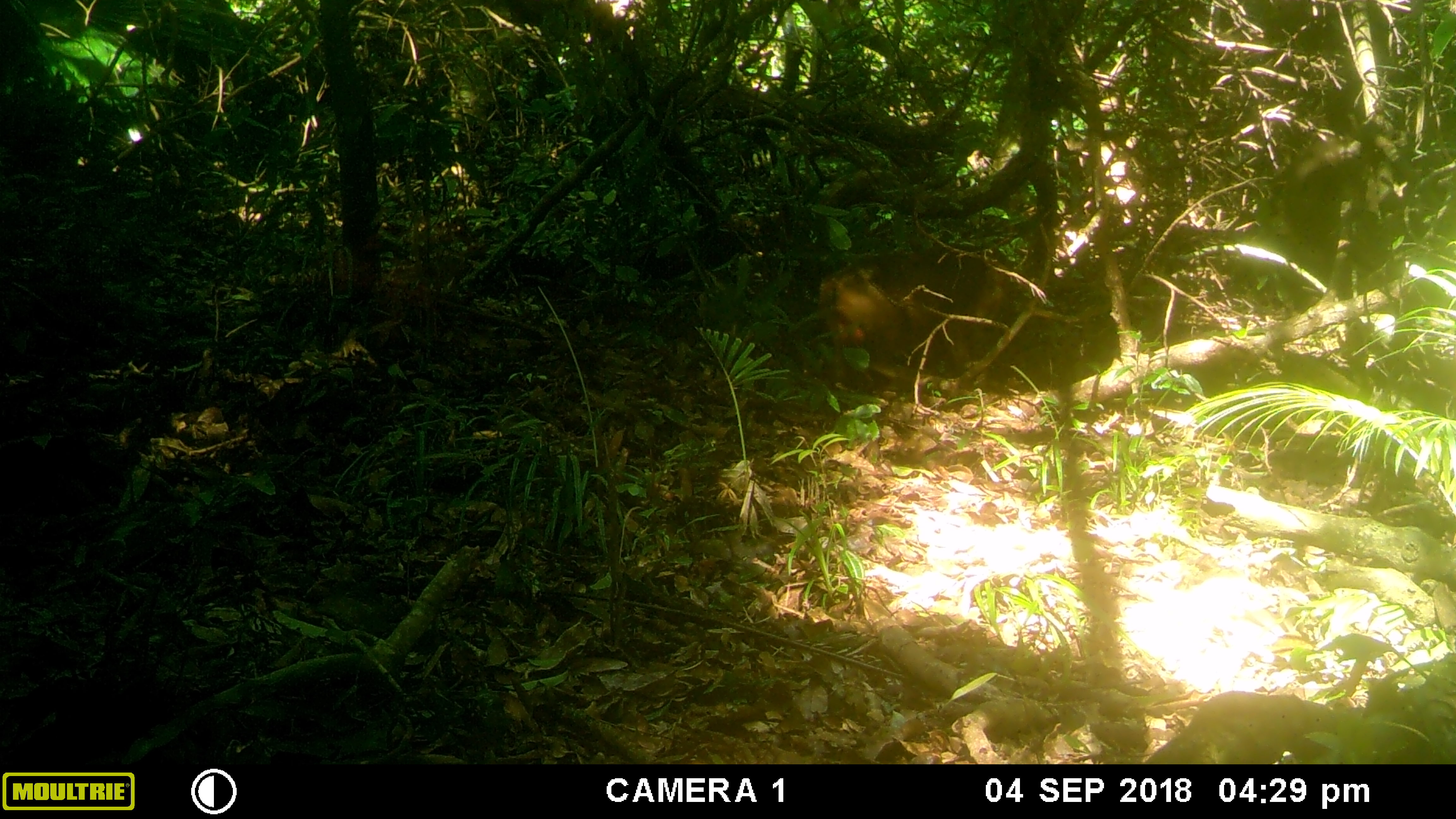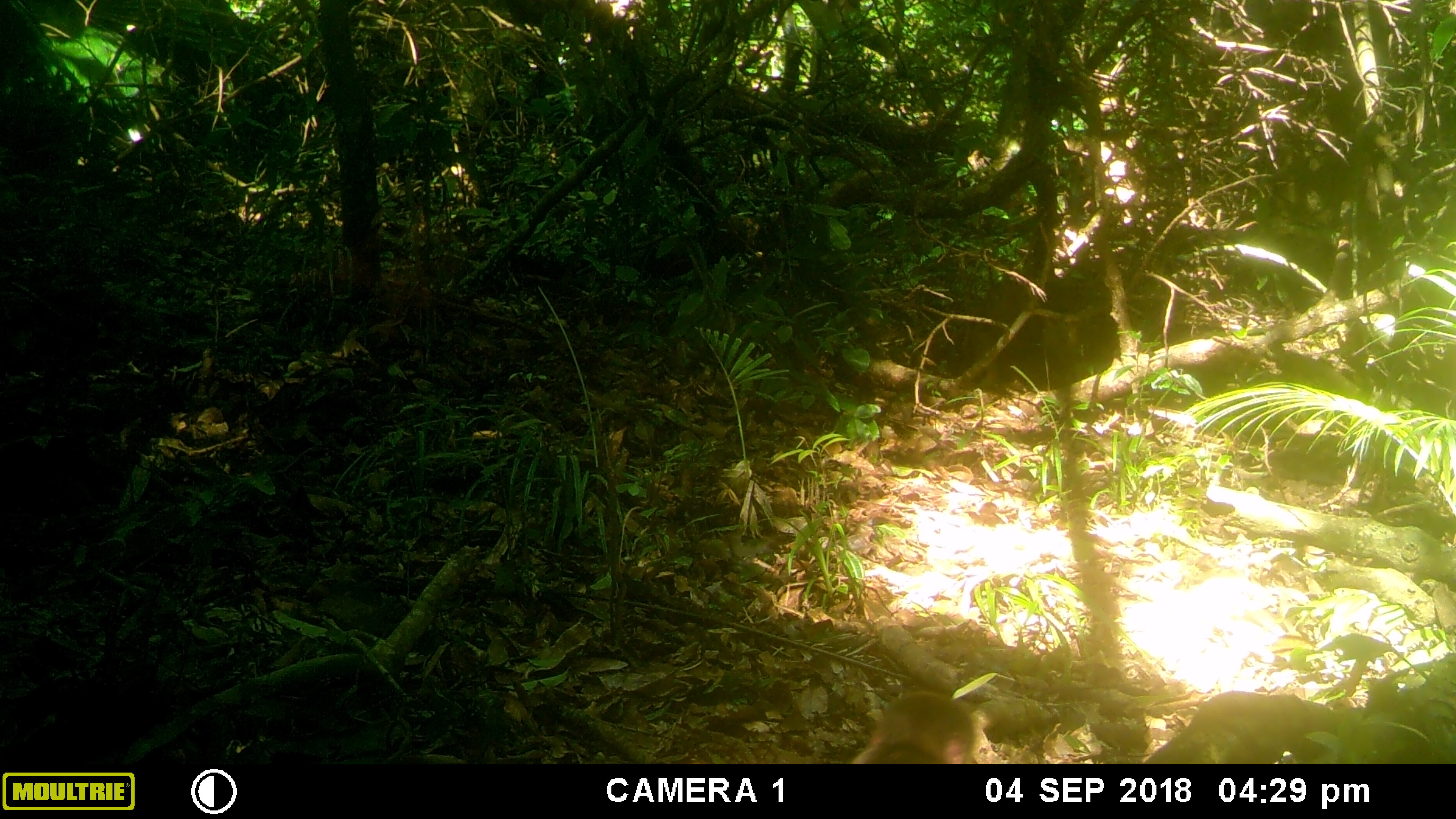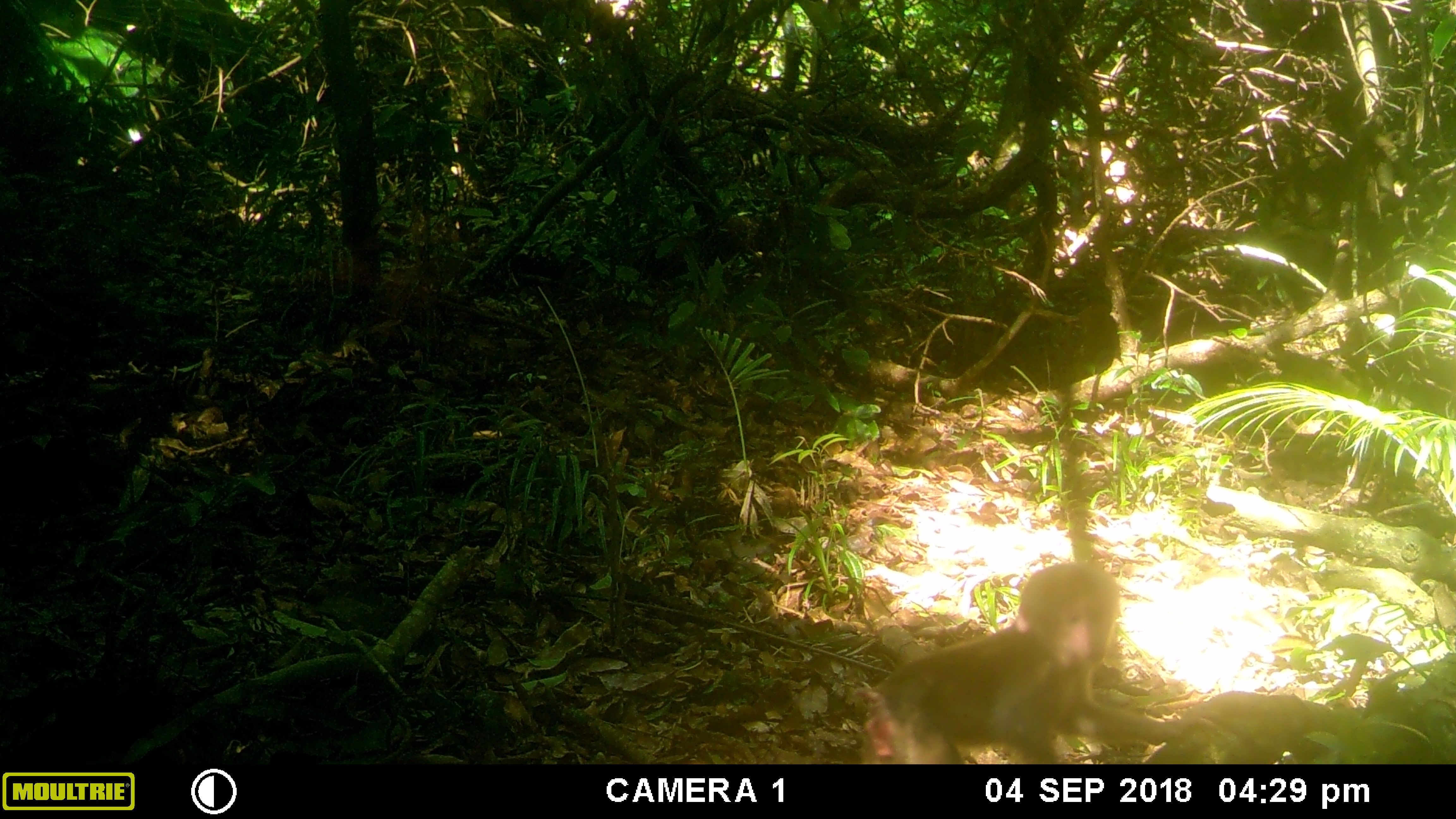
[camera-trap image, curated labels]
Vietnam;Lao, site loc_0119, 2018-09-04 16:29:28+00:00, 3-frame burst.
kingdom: Animalia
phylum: Chordata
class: Mammalia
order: Primates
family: Cercopithecidae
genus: Macaca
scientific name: Macaca arctoides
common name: stump-tailed macaque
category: stump tailed macaque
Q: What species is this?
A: Stump tailed macaque (stump-tailed macaque) (Macaca arctoides).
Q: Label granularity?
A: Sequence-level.